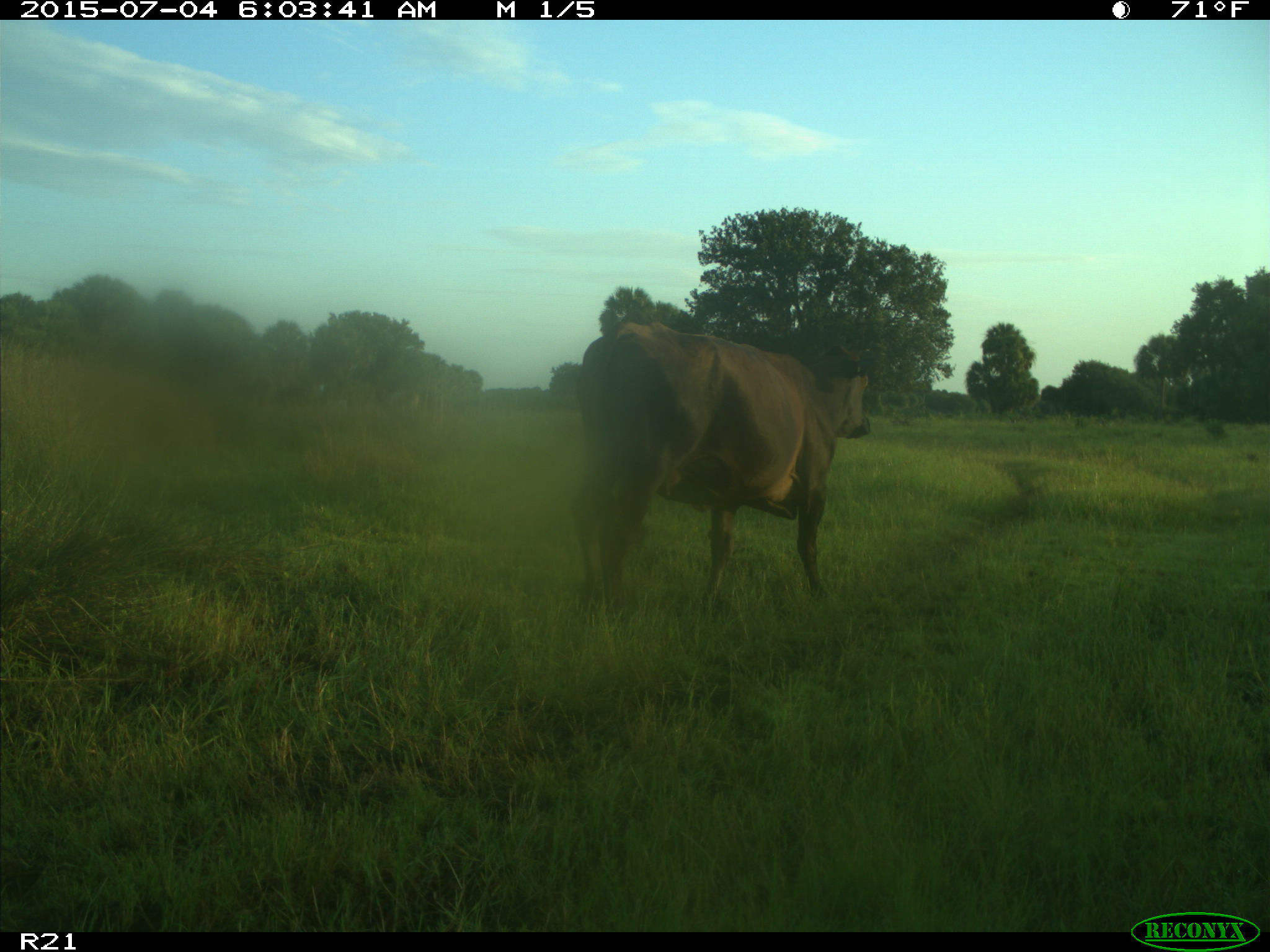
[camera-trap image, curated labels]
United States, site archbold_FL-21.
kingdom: Animalia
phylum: Chordata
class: Mammalia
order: Artiodactyla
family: Bovidae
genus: Bos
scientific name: Bos taurus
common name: domestic cow